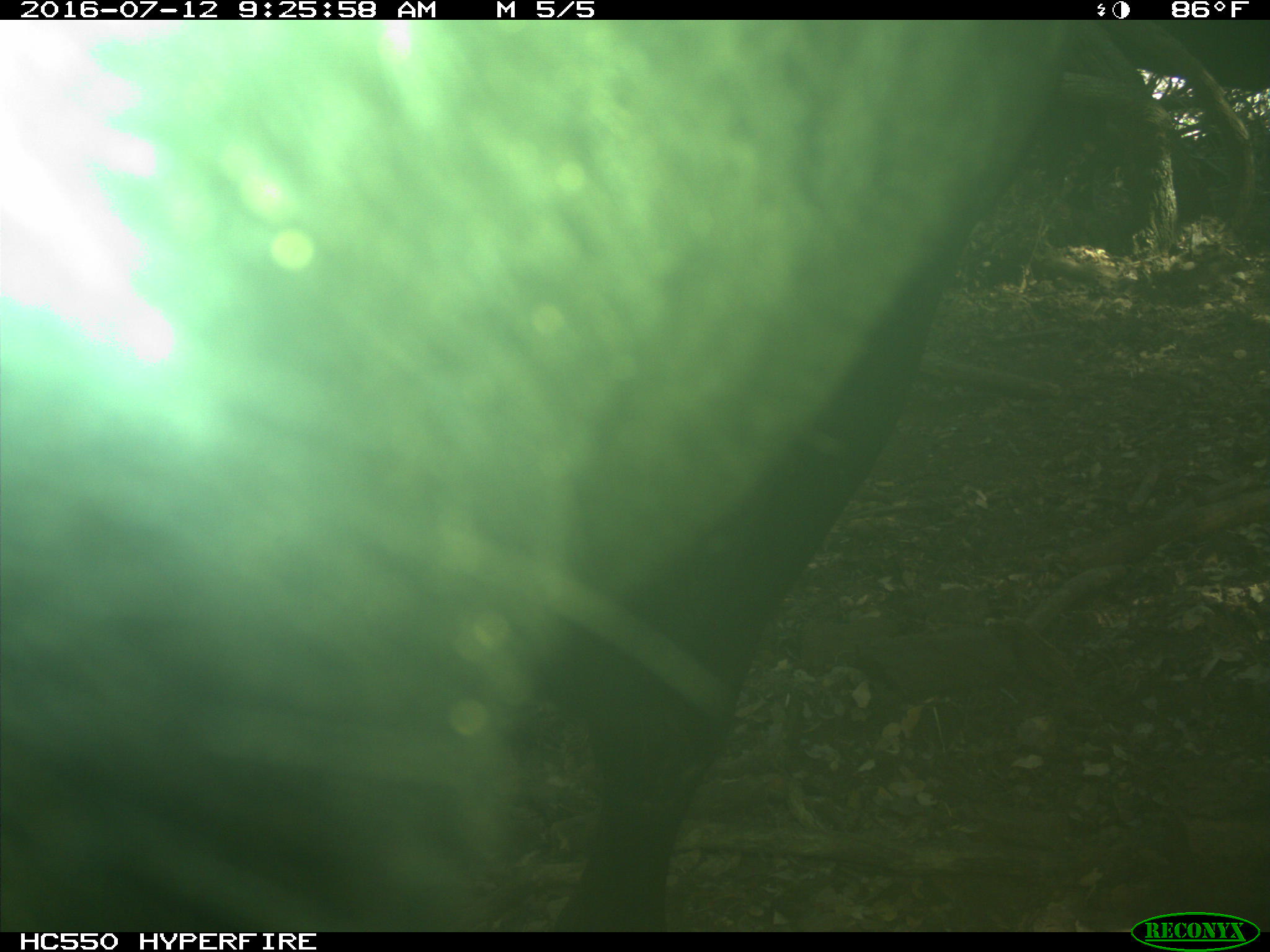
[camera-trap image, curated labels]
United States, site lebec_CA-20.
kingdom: Animalia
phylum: Chordata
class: Mammalia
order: Artiodactyla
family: Bovidae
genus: Bos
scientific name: Bos taurus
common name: domestic cow